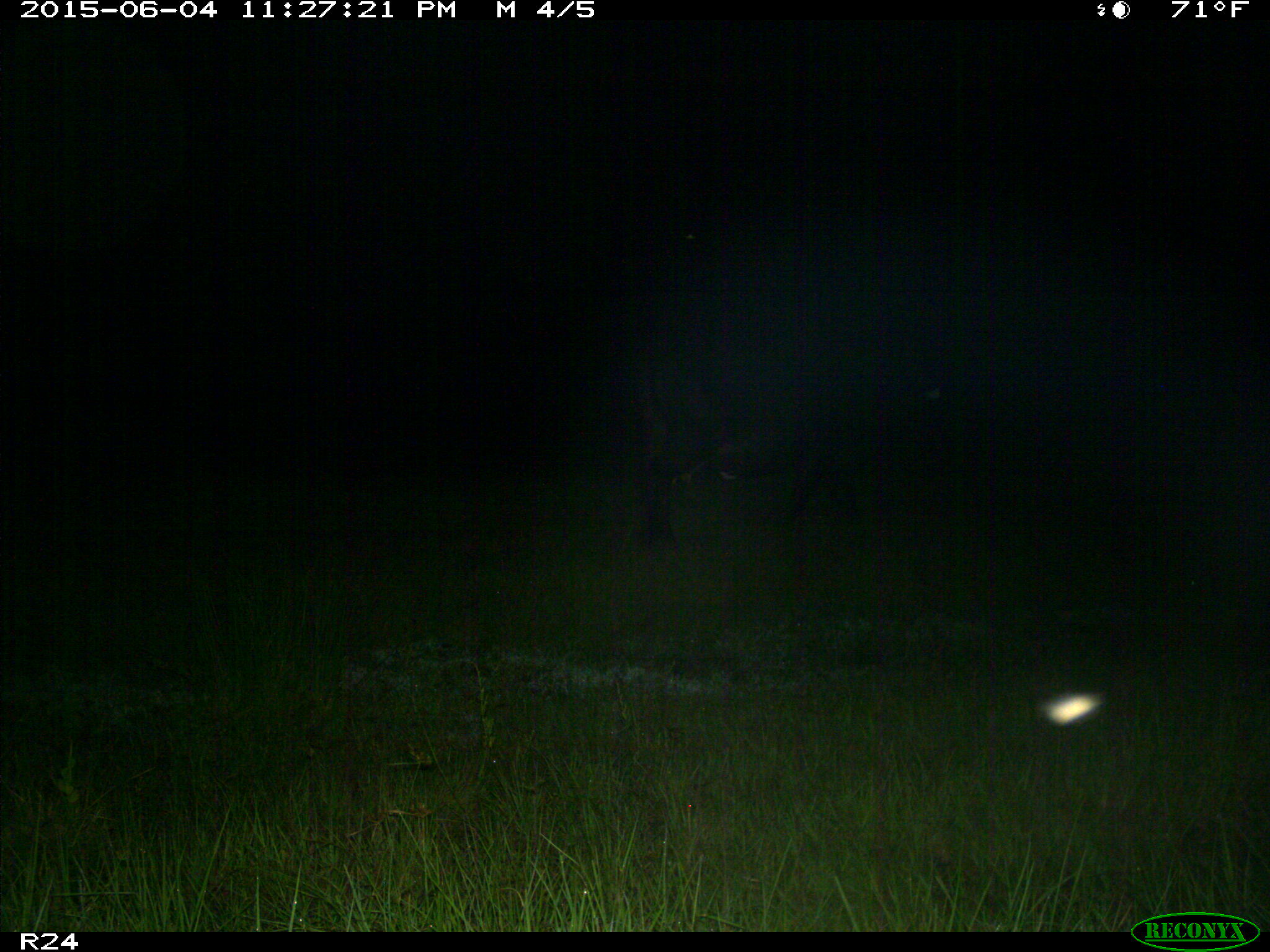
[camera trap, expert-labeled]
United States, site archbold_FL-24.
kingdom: Animalia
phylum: Chordata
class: Mammalia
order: Artiodactyla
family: Bovidae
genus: Bos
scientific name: Bos taurus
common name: domestic cow